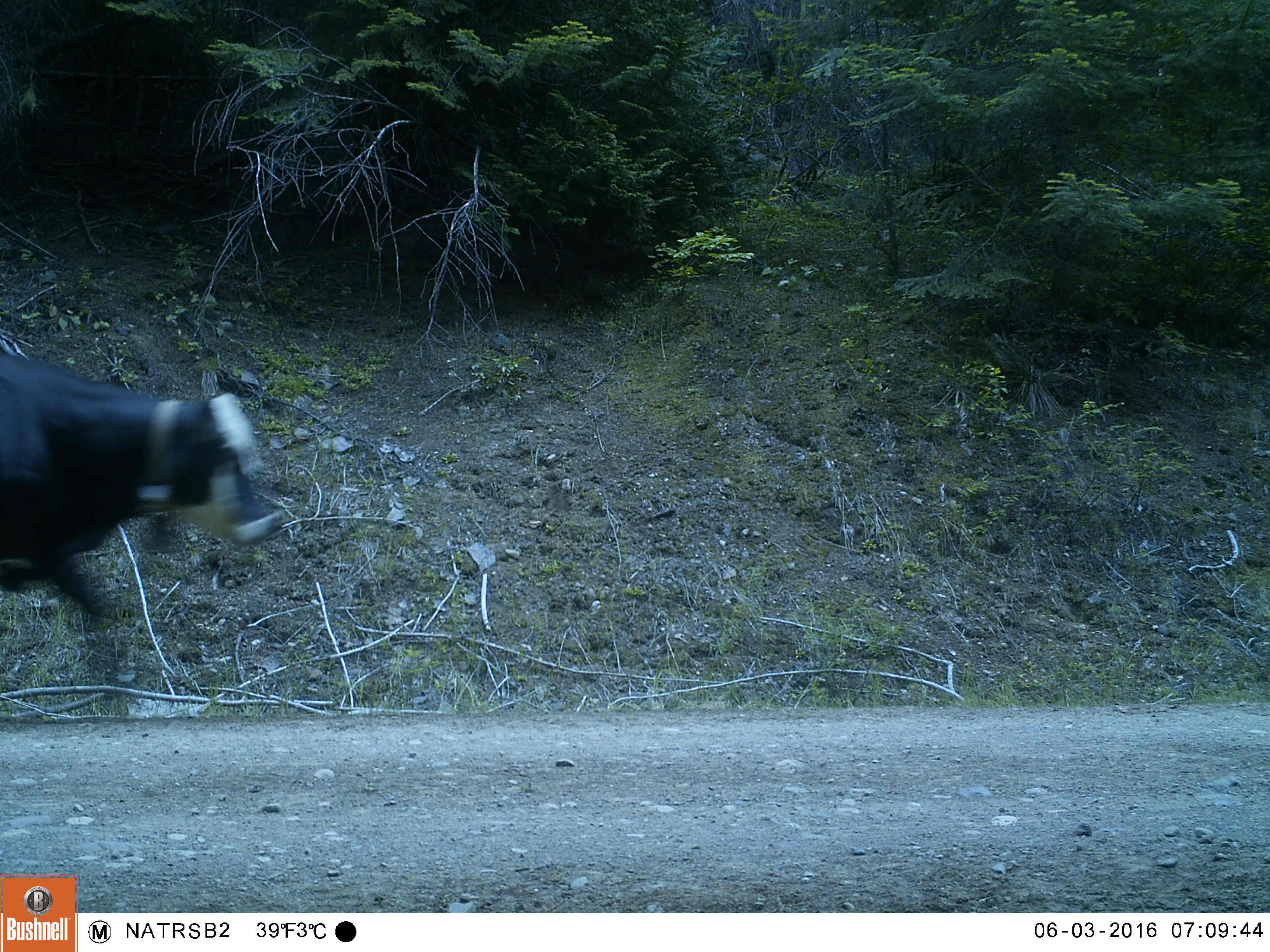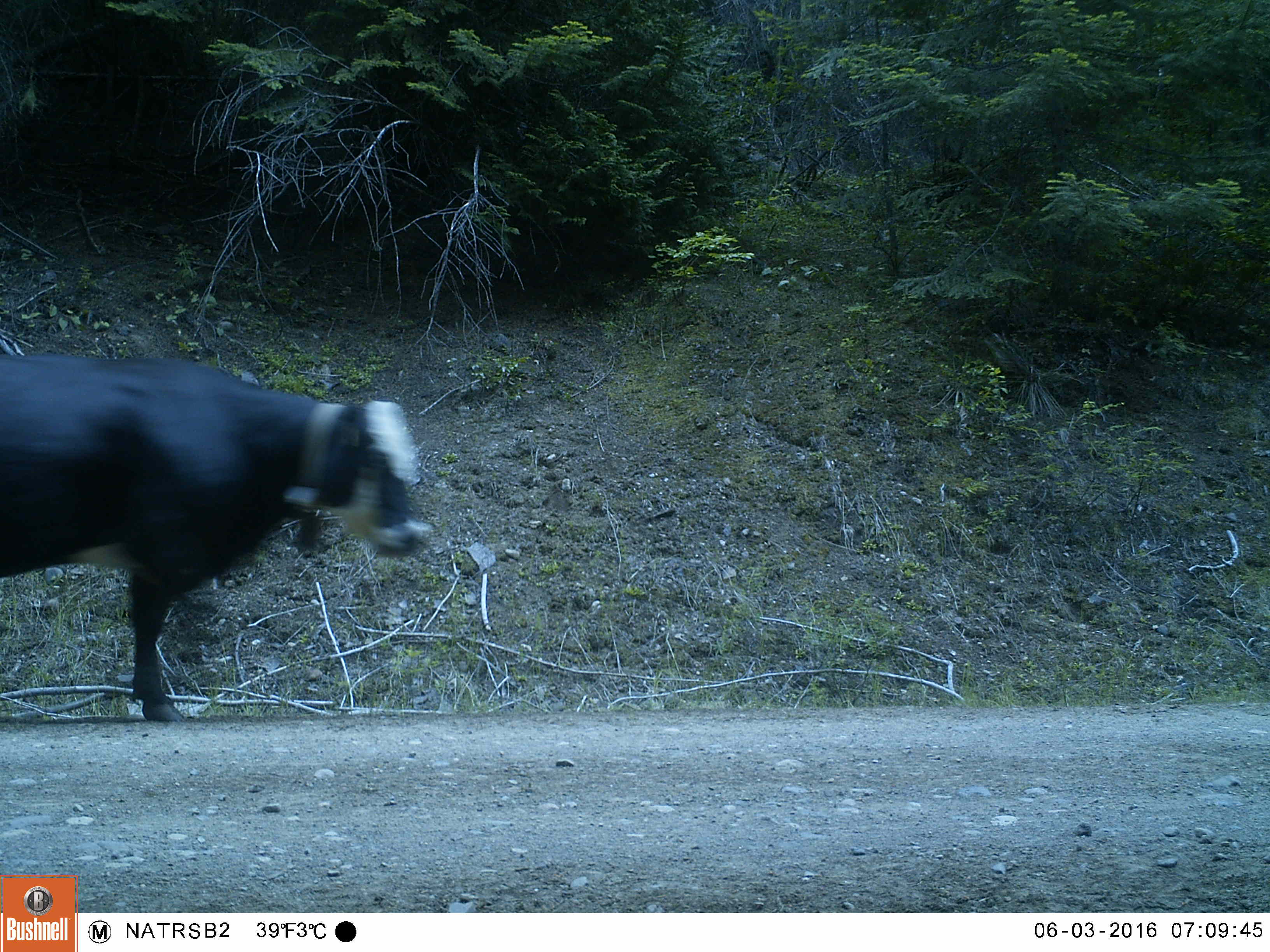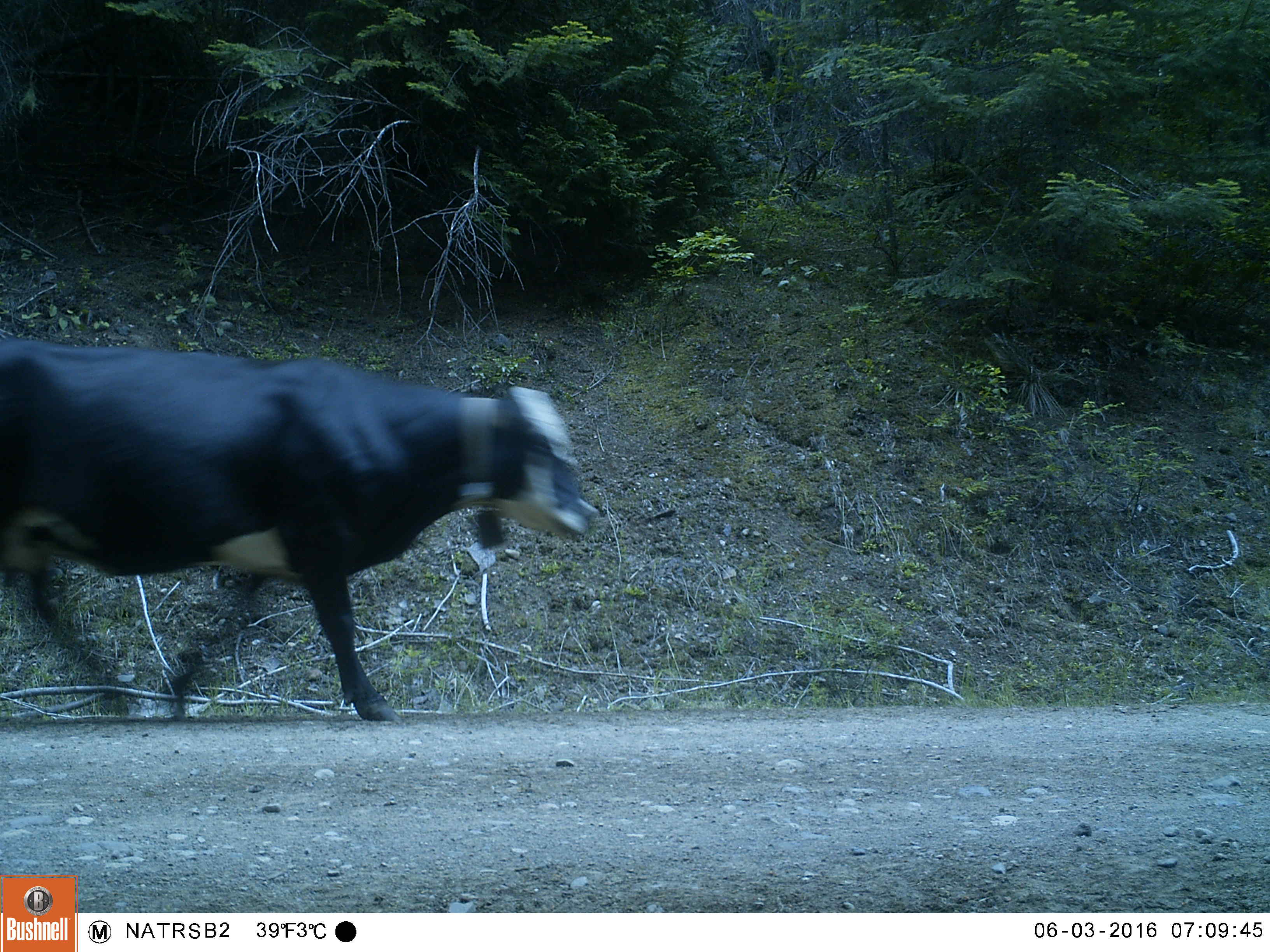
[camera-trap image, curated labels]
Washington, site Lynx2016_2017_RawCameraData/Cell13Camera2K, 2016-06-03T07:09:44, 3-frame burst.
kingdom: Animalia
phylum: Chordata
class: Mammalia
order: Artiodactyla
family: Bovidae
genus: Bos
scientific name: Bos taurus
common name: domestic cattle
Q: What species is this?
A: Domestic cattle (Bos taurus).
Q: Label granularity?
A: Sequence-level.